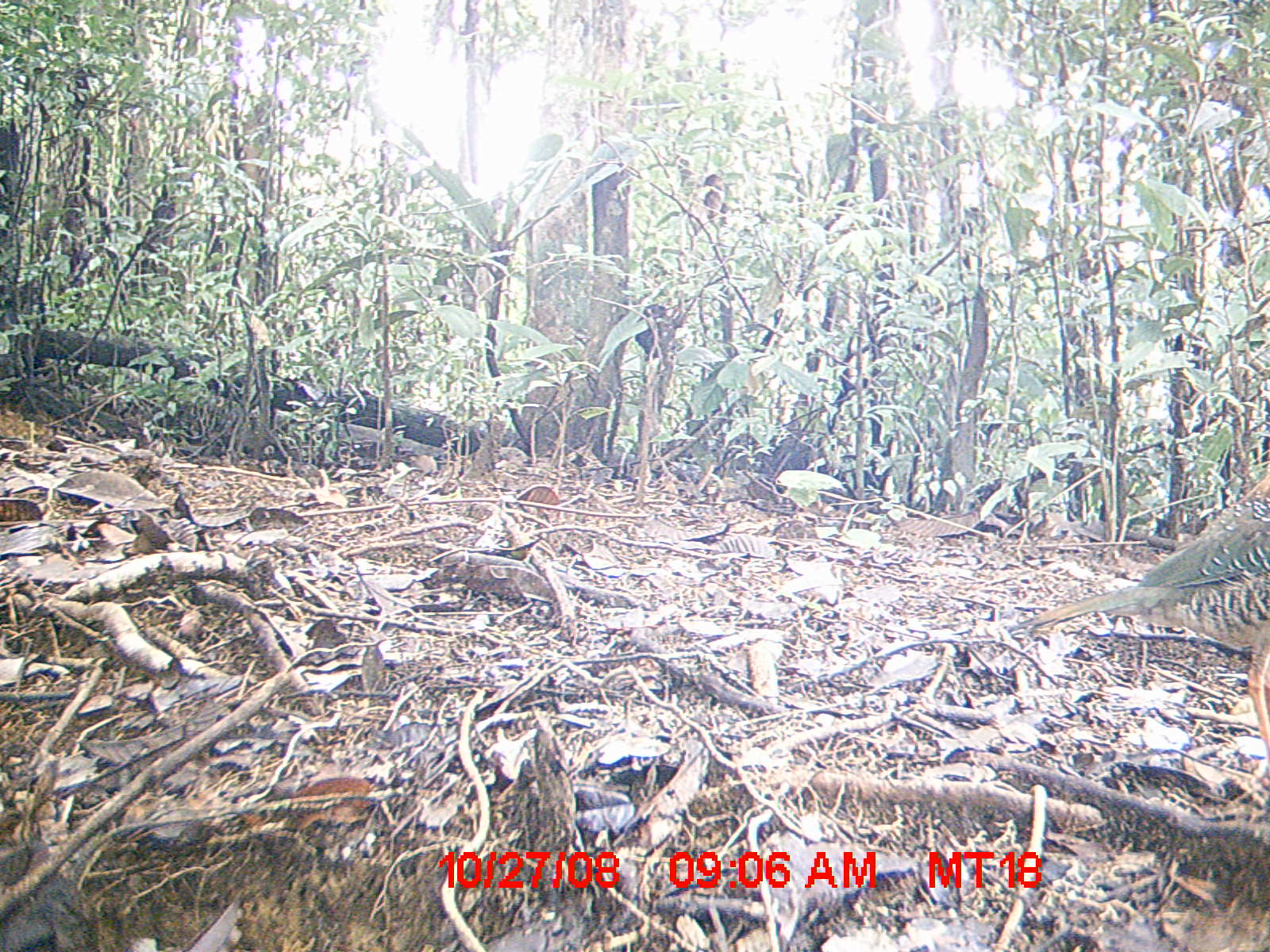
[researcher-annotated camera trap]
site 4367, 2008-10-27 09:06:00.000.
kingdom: Animalia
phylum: Chordata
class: Aves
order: Coraciiformes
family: Brachypteraciidae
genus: Brachypteracias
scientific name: Brachypteracias squamiger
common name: scaly ground-roller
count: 1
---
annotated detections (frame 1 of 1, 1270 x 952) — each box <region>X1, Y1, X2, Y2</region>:
brachypteracias squamiger: <region>1004, 456, 1270, 789</region>